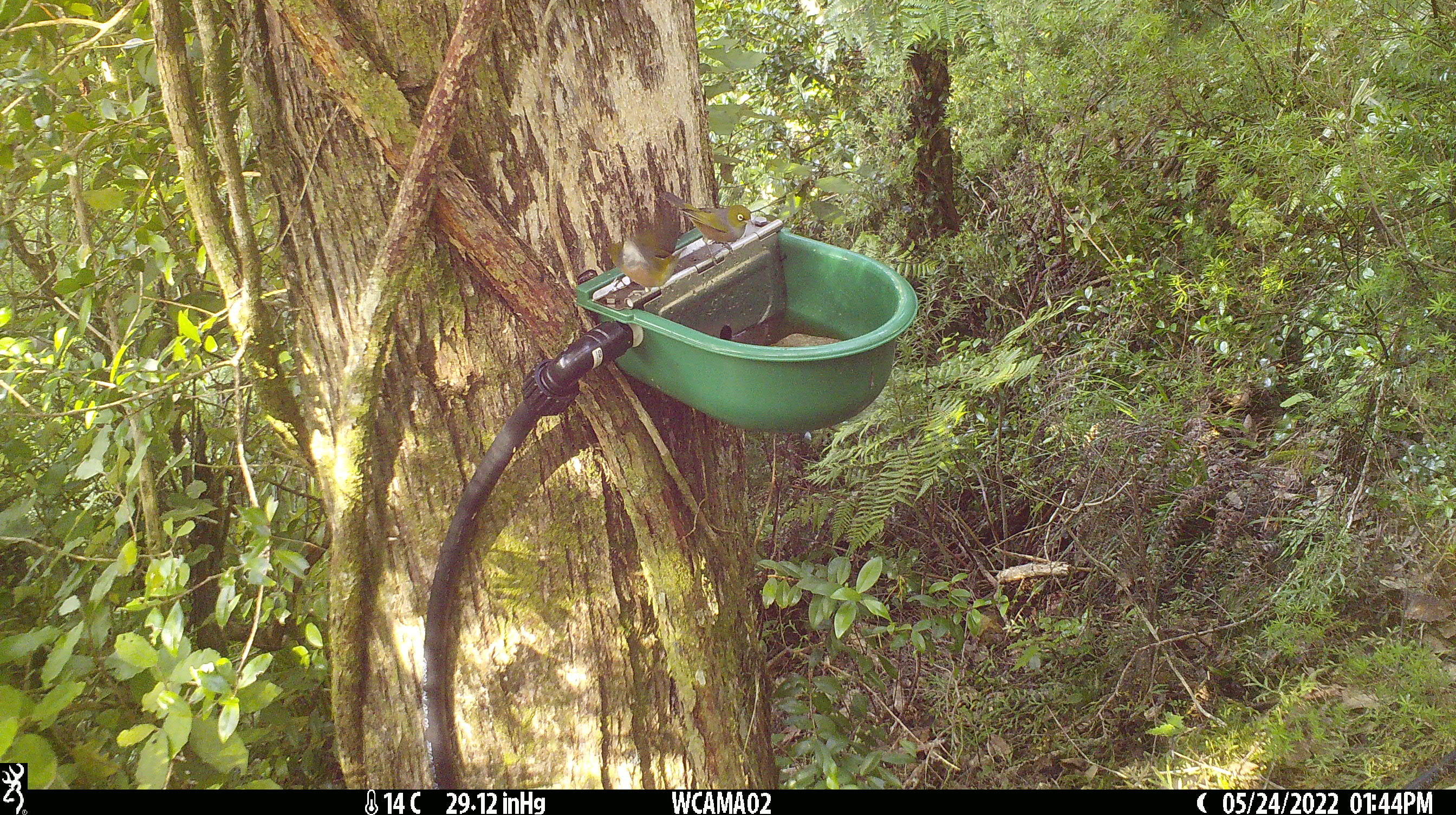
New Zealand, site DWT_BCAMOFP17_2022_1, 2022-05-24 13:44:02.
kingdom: Animalia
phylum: Chordata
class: Aves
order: Passeriformes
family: Zosteropidae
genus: Zosterops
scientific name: Zosterops lateralis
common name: silvereye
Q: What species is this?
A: Silvereye (Zosterops lateralis).